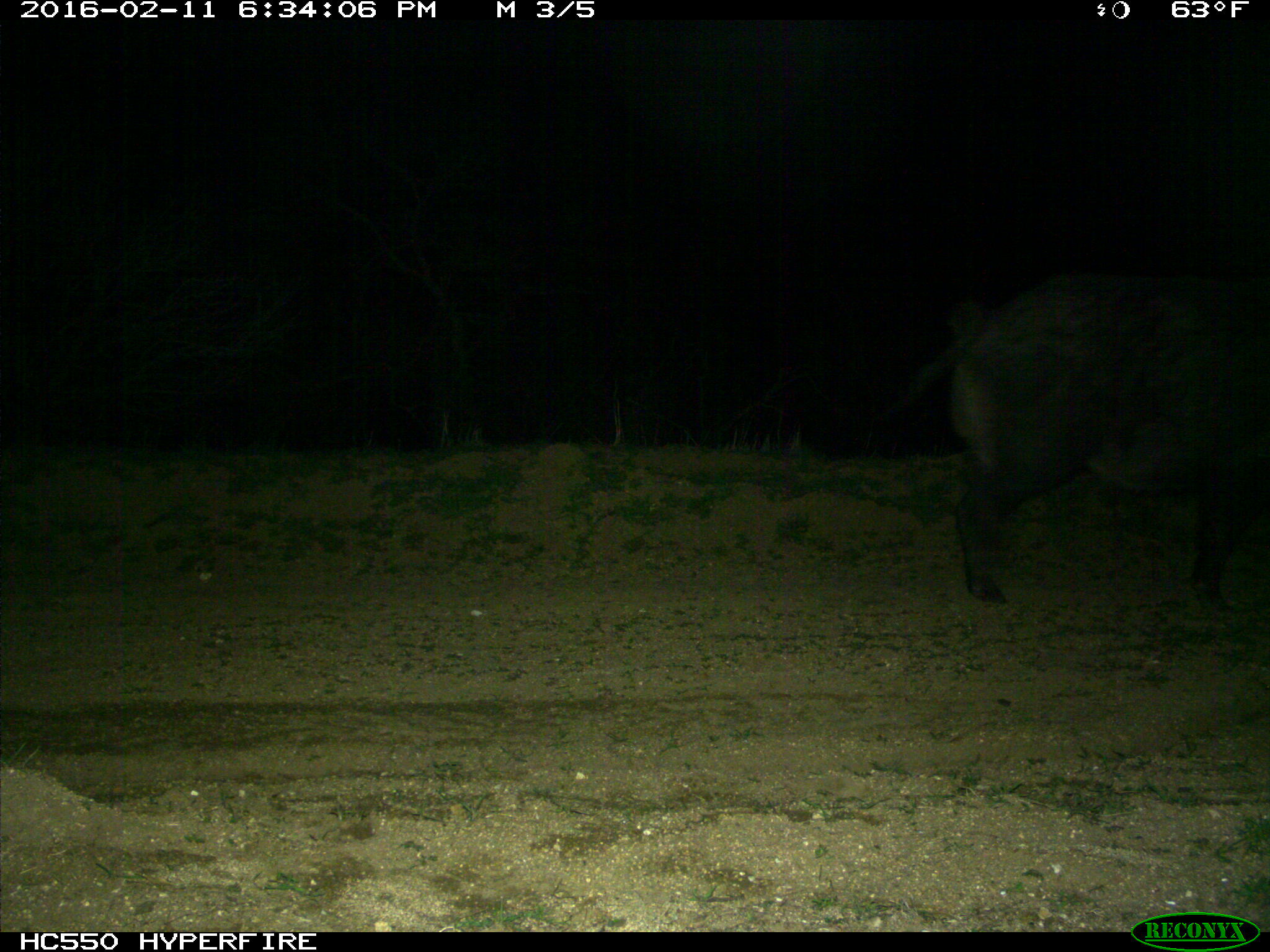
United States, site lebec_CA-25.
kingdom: Animalia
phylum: Chordata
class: Mammalia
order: Artiodactyla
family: Suidae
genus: Sus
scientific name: Sus scrofa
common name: wild boar